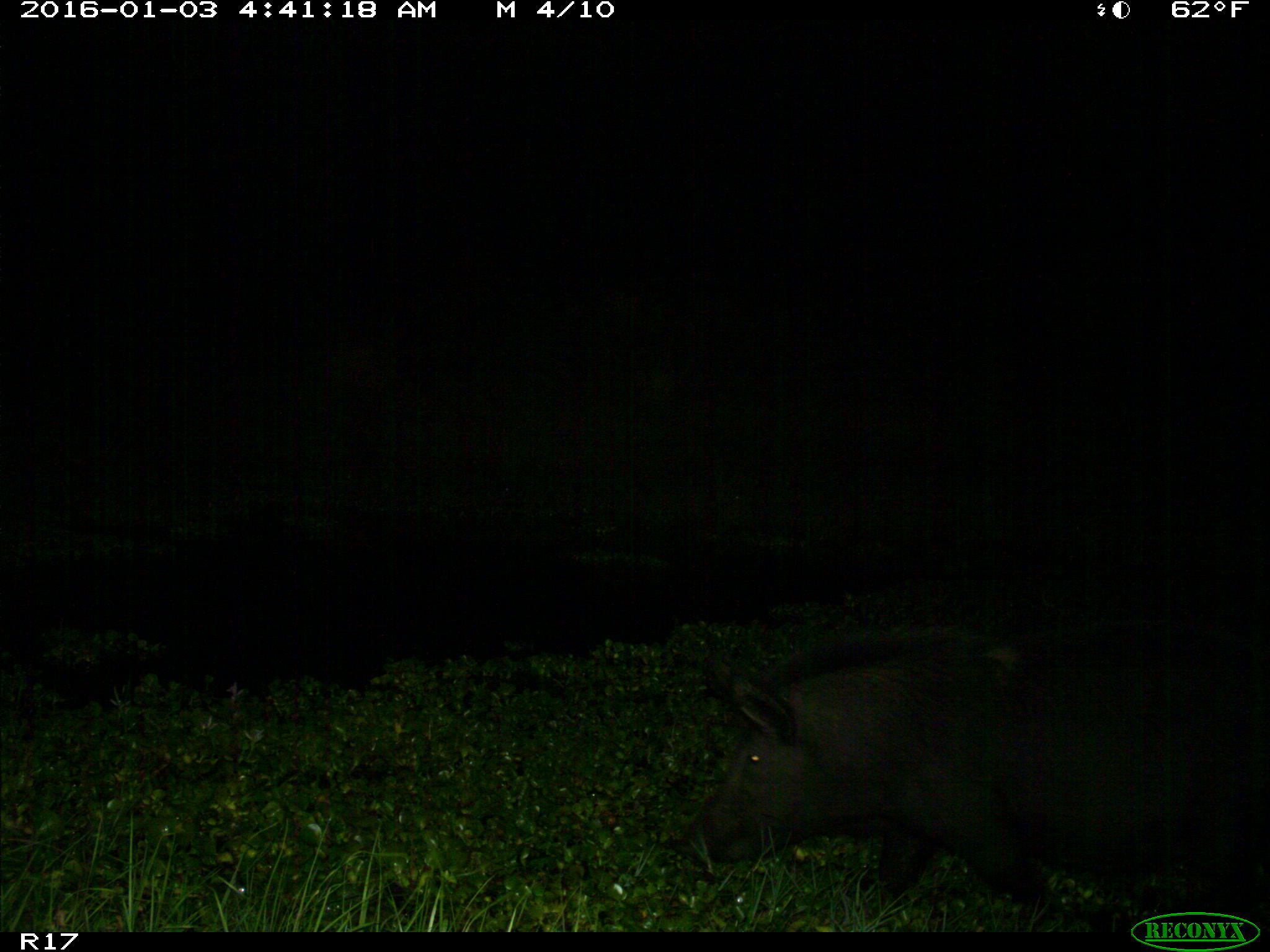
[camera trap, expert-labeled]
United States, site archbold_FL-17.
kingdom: Animalia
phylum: Chordata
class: Mammalia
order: Artiodactyla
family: Suidae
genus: Sus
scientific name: Sus scrofa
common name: wild boar